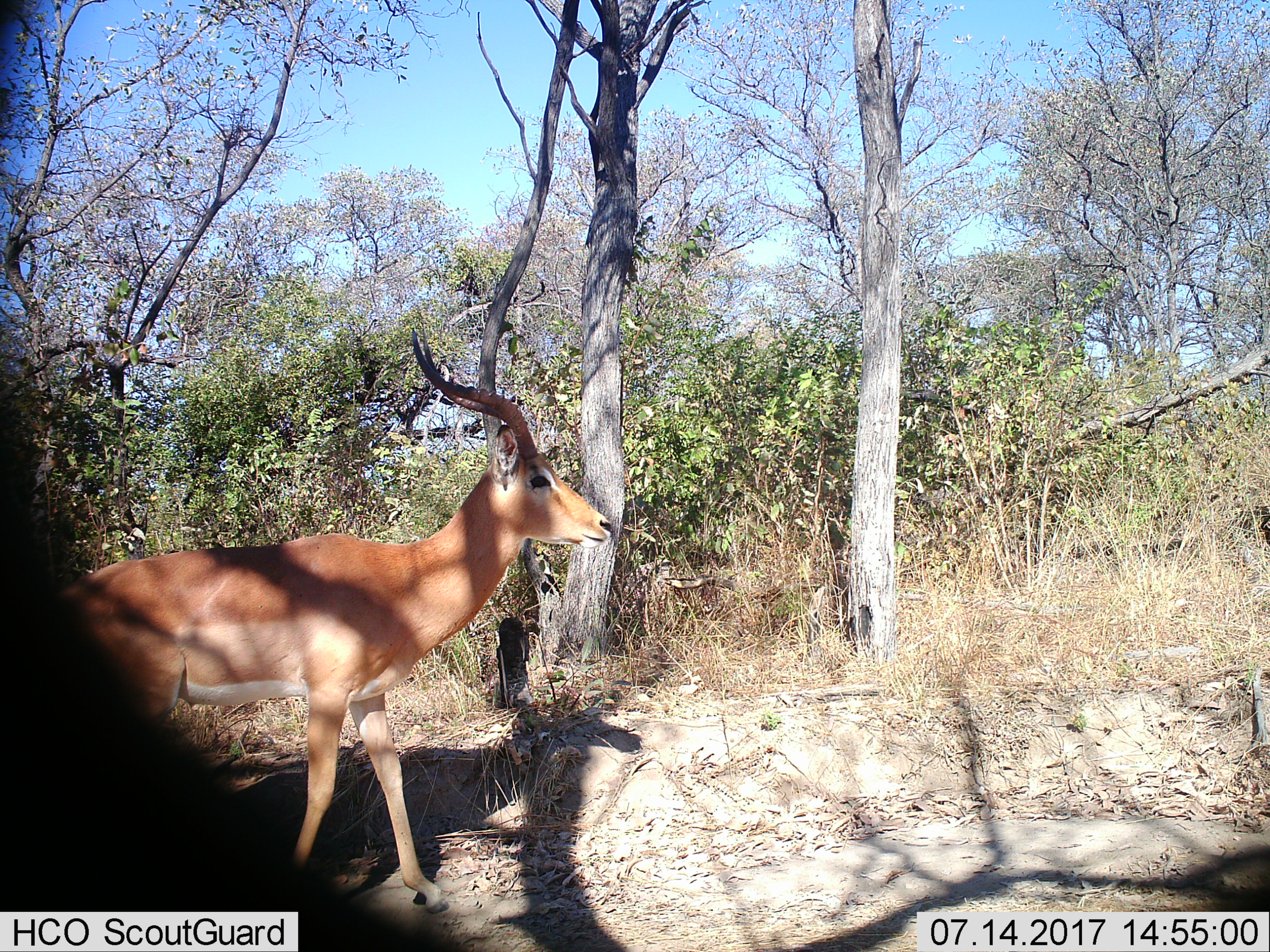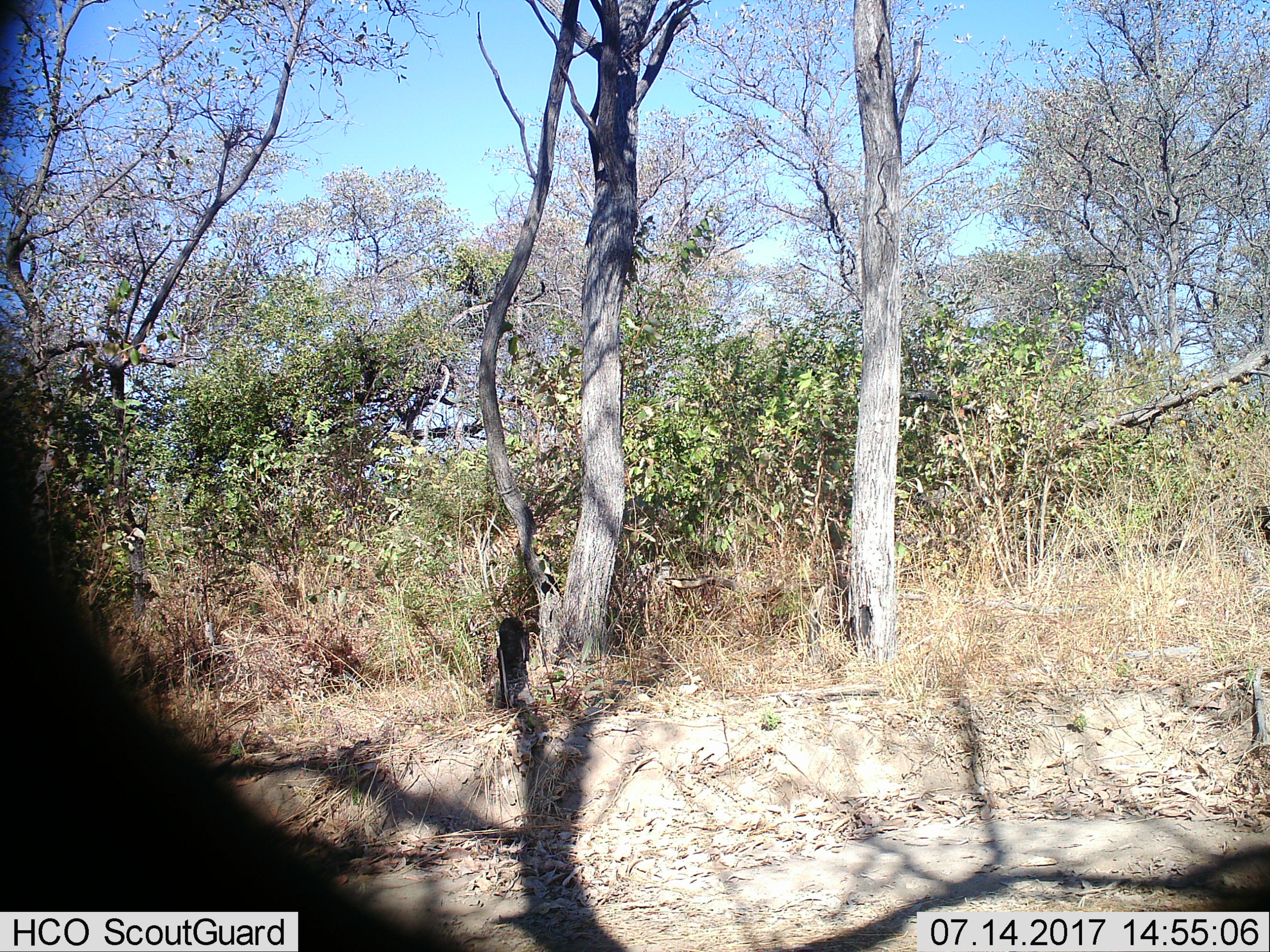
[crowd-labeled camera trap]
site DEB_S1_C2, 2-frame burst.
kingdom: Animalia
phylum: Chordata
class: Mammalia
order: Artiodactyla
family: Bovidae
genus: Aepyceros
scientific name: Aepyceros melampus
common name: impala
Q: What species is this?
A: Impala (Aepyceros melampus).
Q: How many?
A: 1.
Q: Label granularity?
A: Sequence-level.